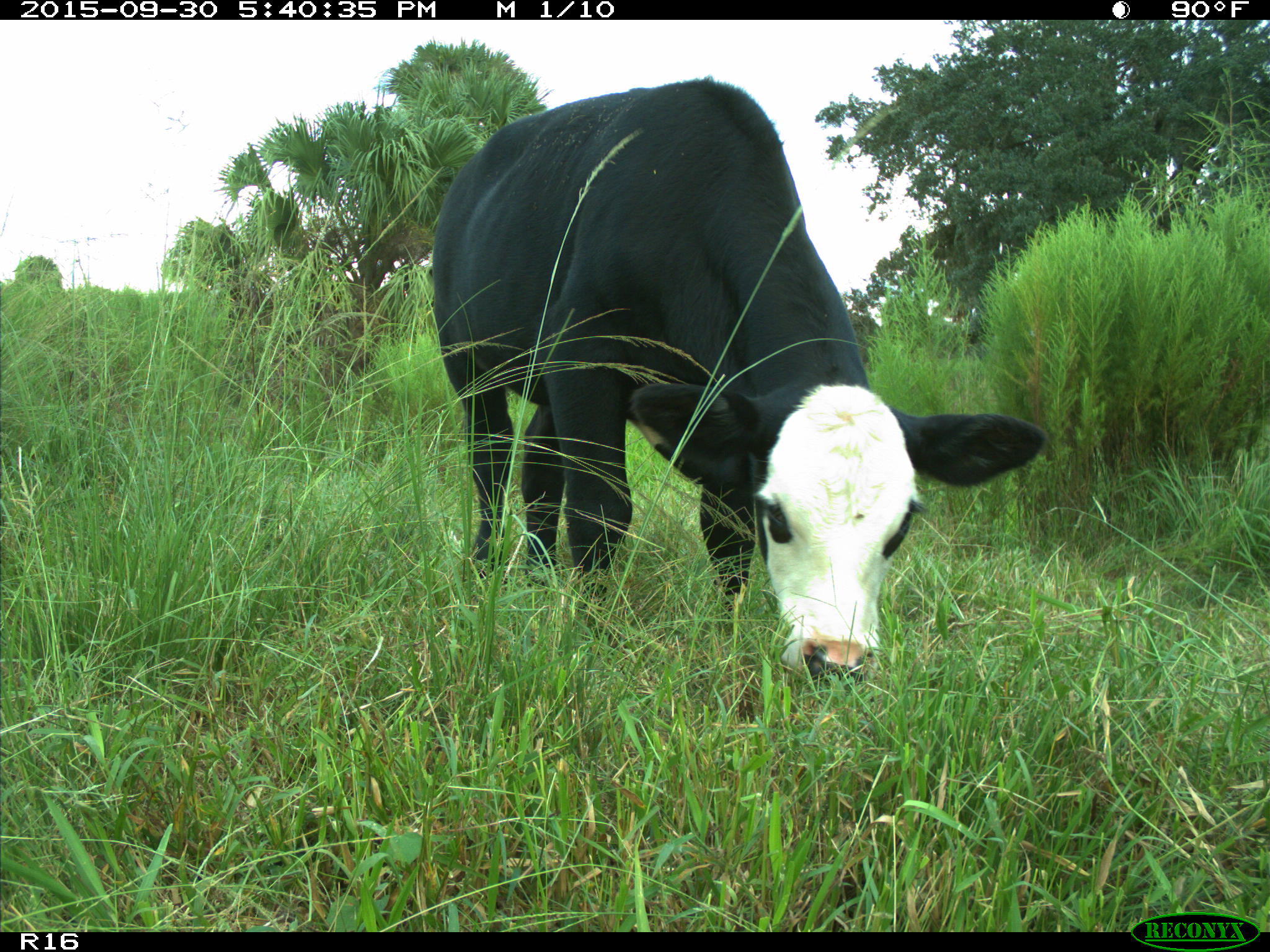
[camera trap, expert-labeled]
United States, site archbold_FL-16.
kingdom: Animalia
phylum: Chordata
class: Mammalia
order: Artiodactyla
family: Bovidae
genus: Bos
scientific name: Bos taurus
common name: domestic cow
Bos taurus (domestic cow).